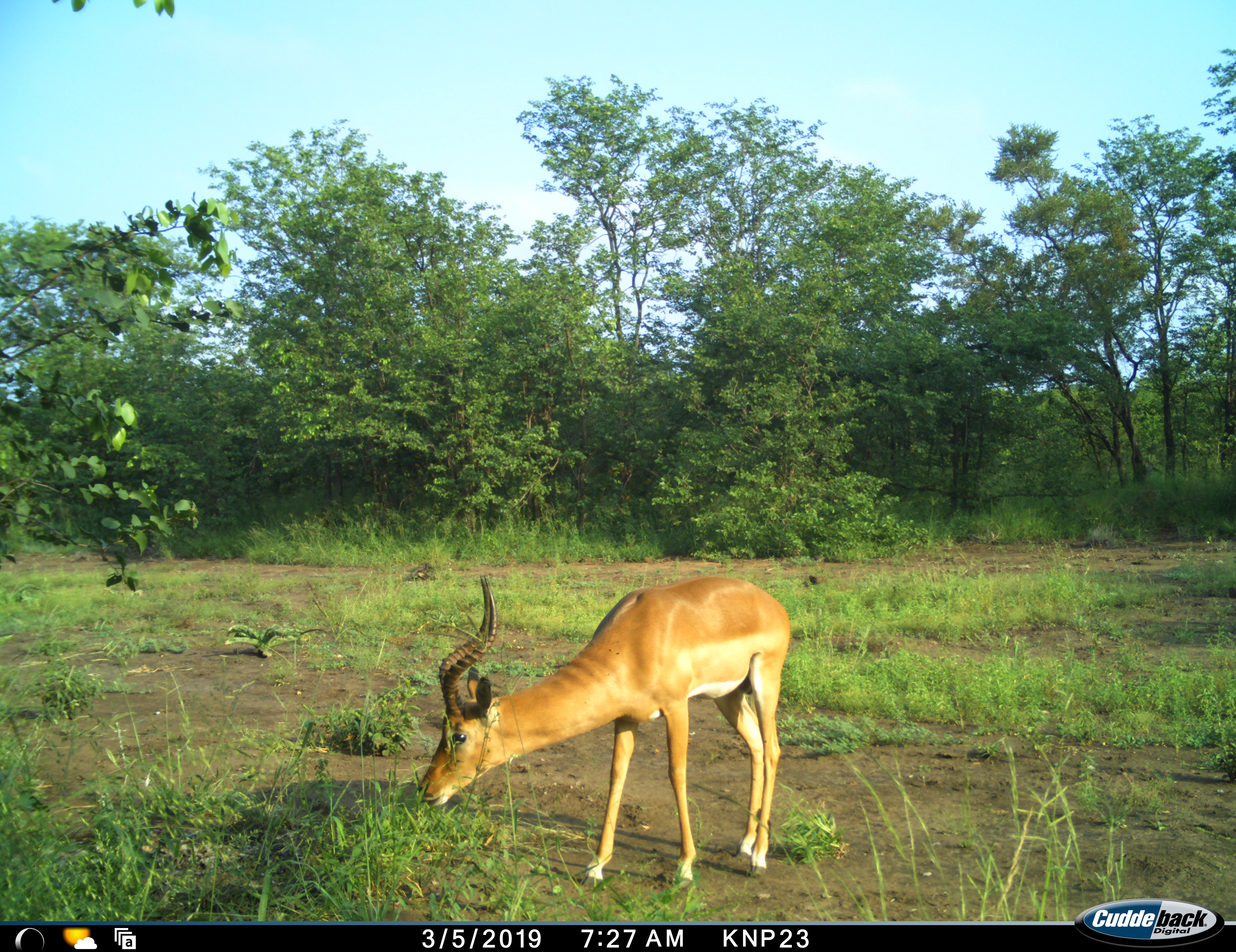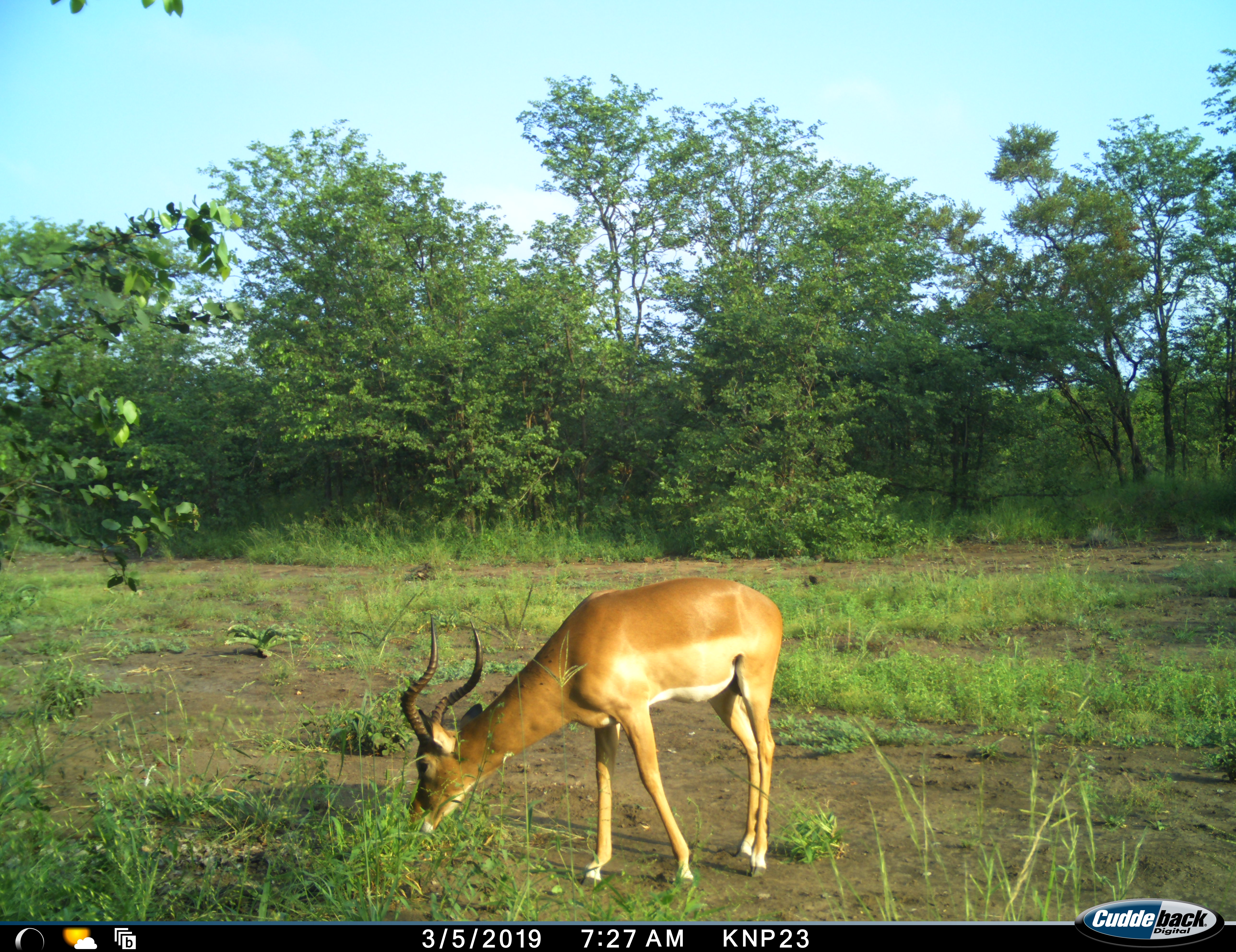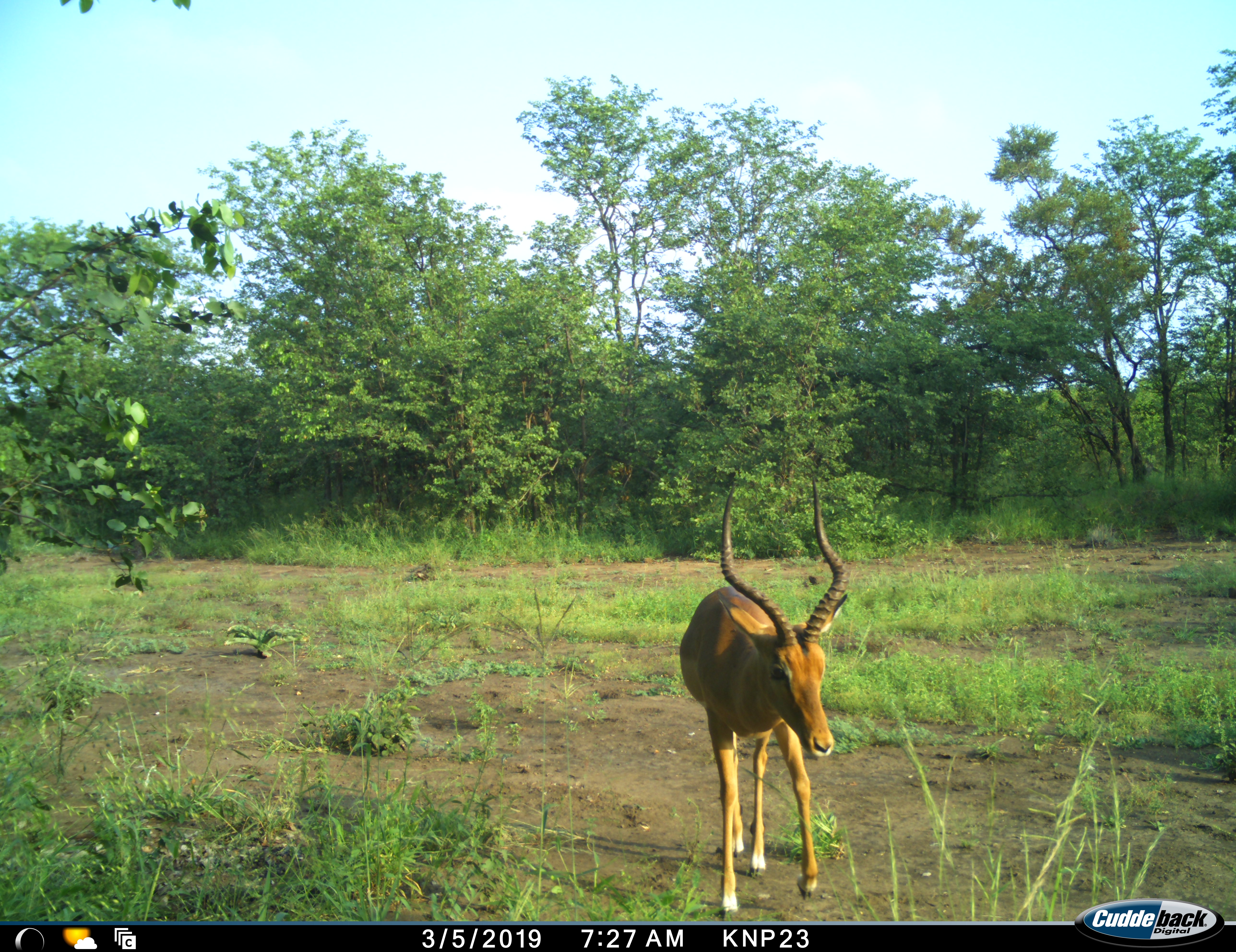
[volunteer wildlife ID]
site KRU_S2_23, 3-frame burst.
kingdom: Animalia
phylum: Chordata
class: Mammalia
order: Artiodactyla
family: Bovidae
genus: Aepyceros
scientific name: Aepyceros melampus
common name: impala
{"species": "impala (Aepyceros melampus)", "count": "1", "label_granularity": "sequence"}